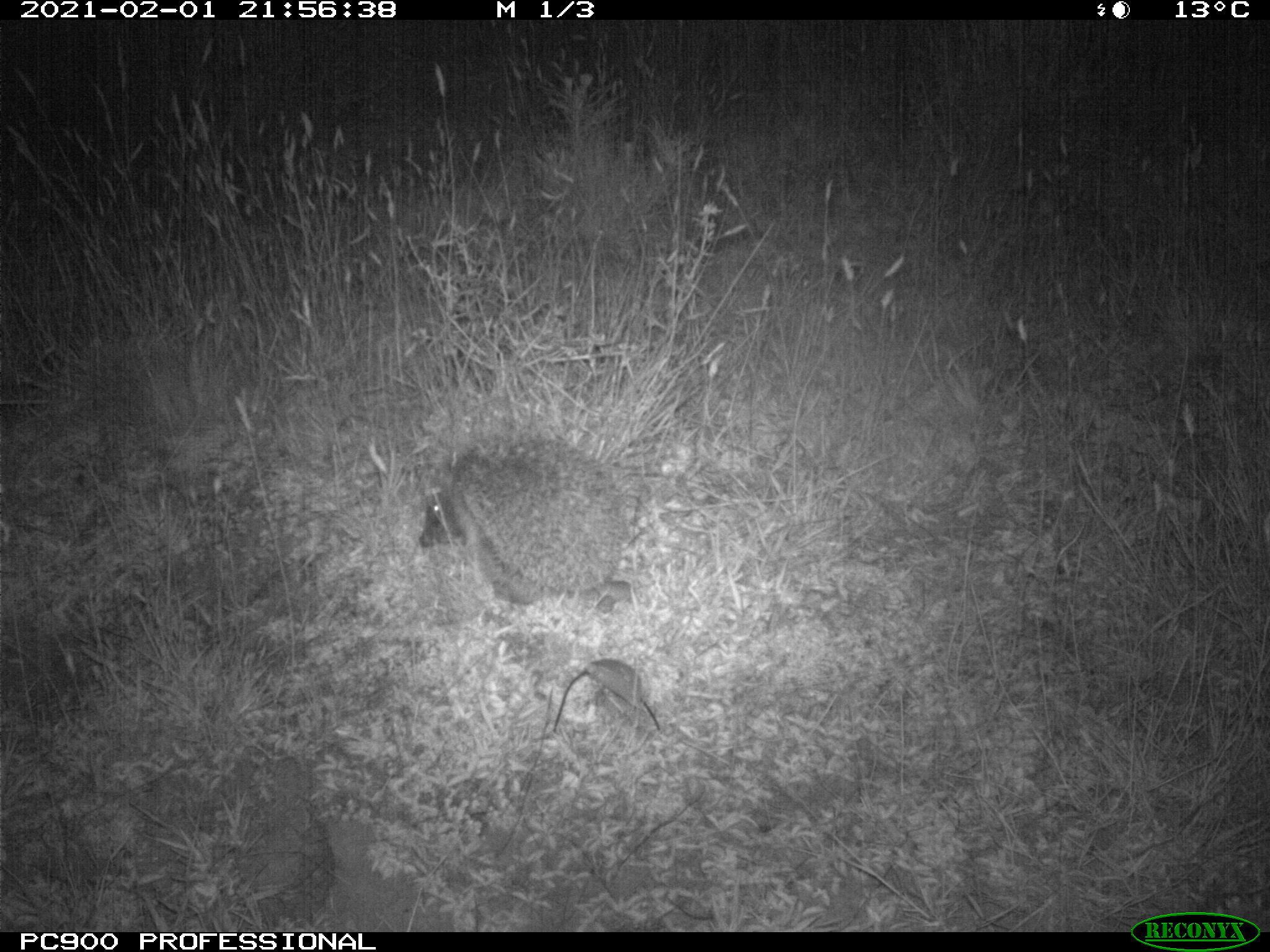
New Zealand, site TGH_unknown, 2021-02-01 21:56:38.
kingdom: Animalia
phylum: Chordata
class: Mammalia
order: Eulipotyphla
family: Erinaceidae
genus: Erinaceus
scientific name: Erinaceus europaeus europaeus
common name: european hedgehog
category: hedgehog